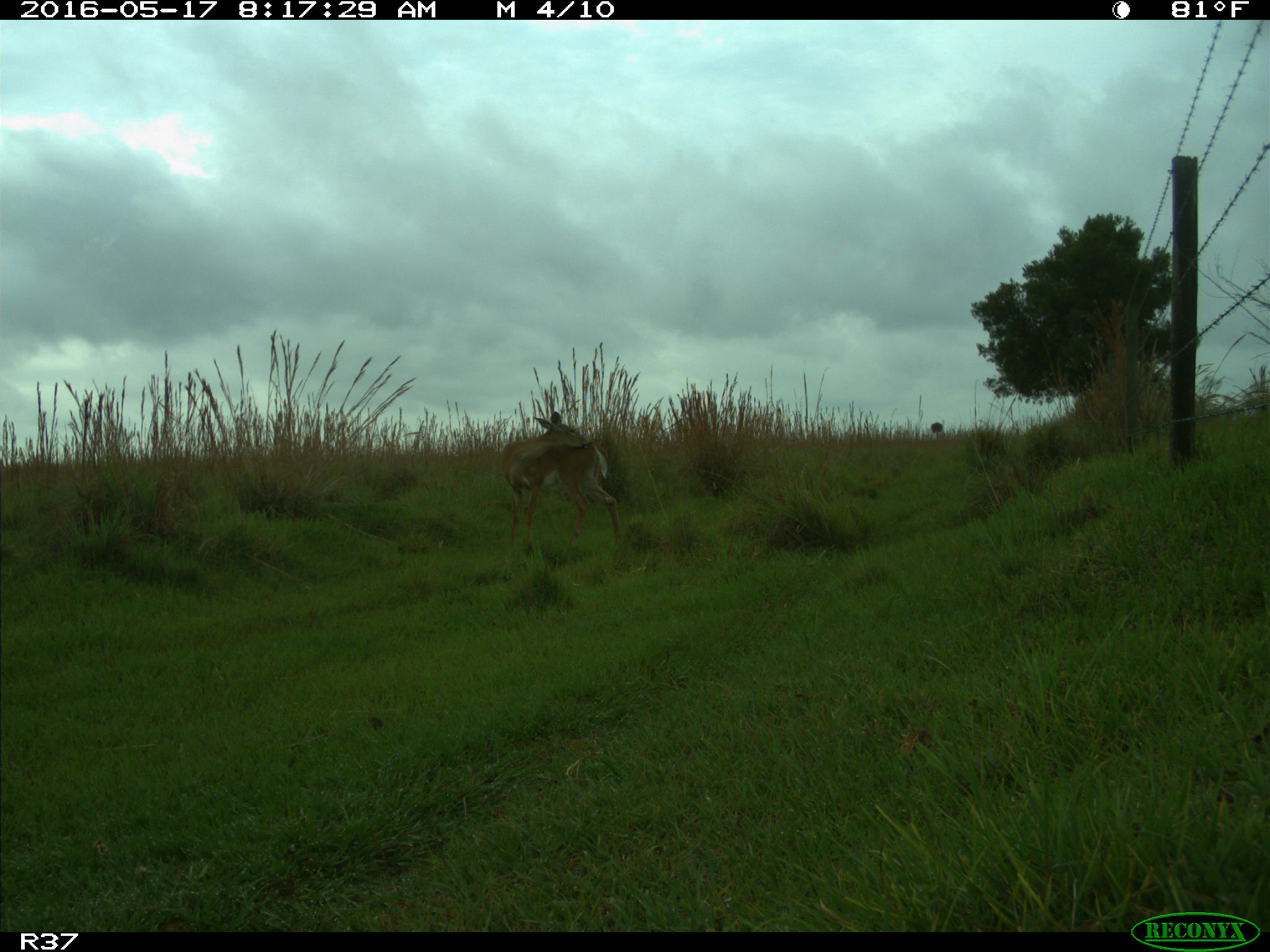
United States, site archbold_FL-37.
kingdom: Animalia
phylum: Chordata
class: Mammalia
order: Artiodactyla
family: Cervidae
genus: Odocoileus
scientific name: Odocoileus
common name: deer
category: unidentified deer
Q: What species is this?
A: Unidentified deer (deer) (Odocoileus).